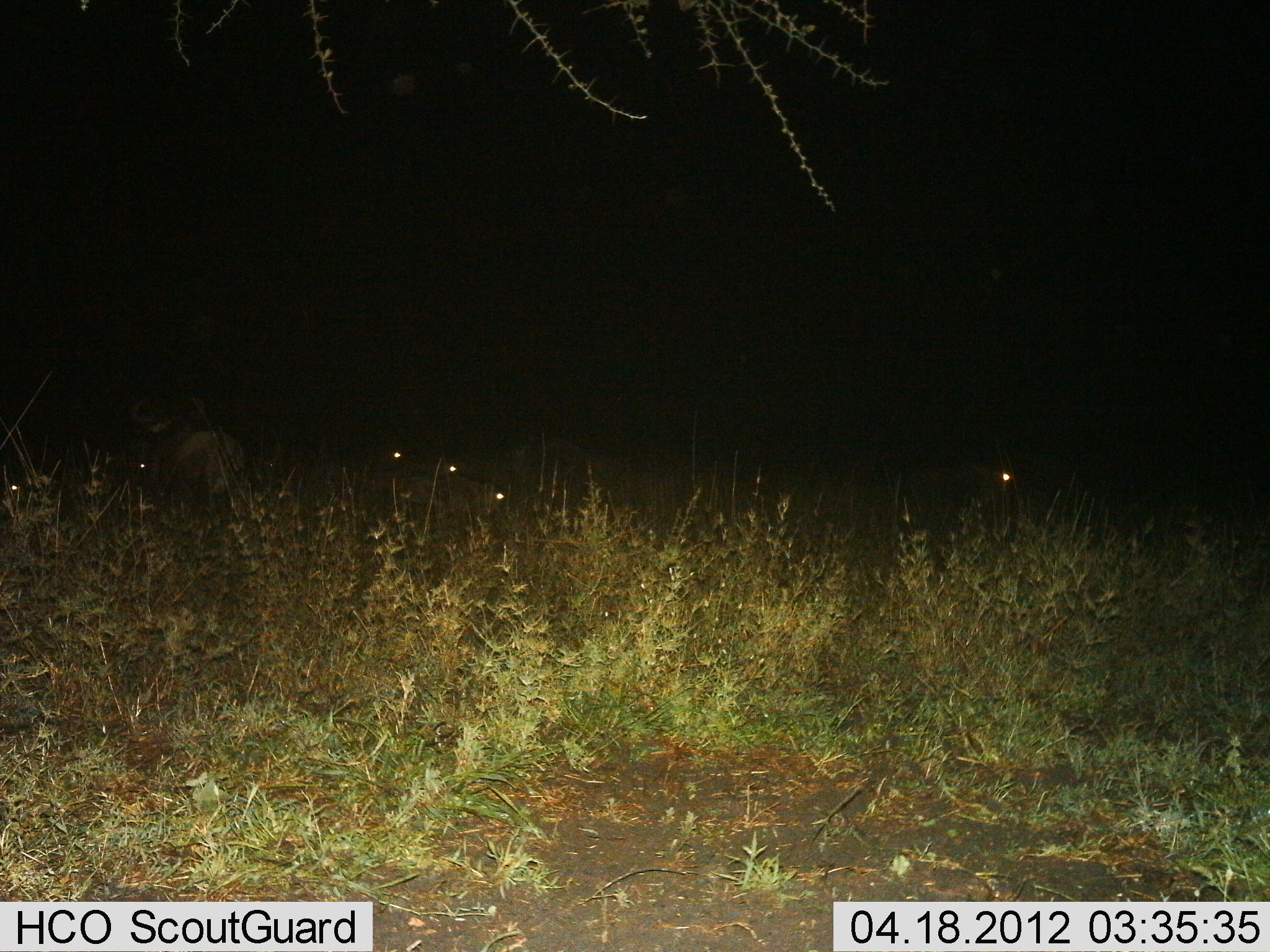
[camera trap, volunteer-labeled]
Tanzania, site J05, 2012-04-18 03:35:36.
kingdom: Animalia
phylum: Chordata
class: Mammalia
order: Artiodactyla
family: Bovidae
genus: Connochaetes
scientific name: Connochaetes taurinus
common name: blue wildebeest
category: wildebeest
Wildebeest (blue wildebeest) (Connochaetes taurinus), count 6. Behavior (volunteer vote fractions): standing 79%, resting 57%, moving 14%, interacting 0%. Young present (vote fraction): 0%. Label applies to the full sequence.